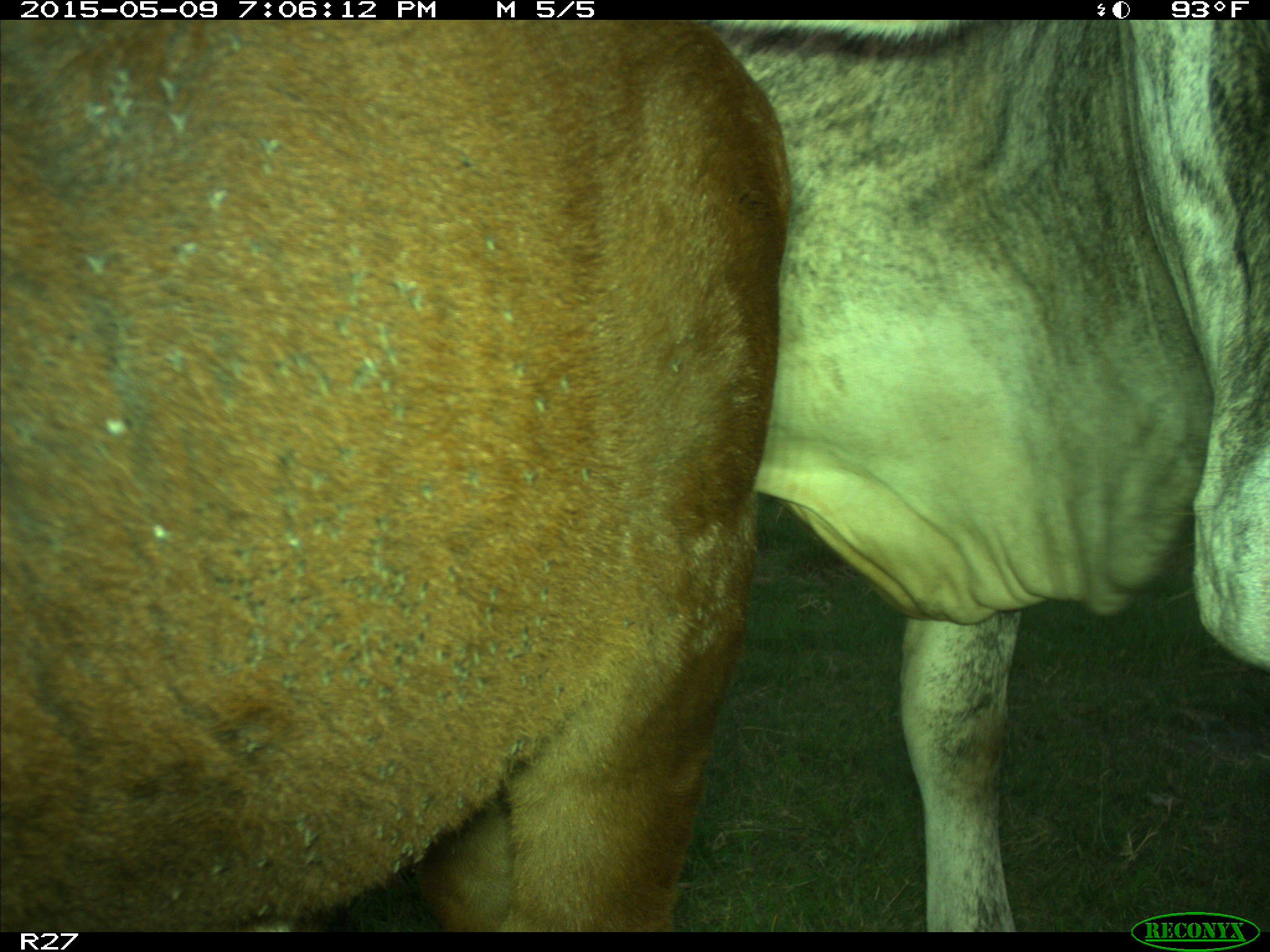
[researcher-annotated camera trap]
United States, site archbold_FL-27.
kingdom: Animalia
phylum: Chordata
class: Mammalia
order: Artiodactyla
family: Bovidae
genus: Bos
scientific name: Bos taurus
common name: domestic cow